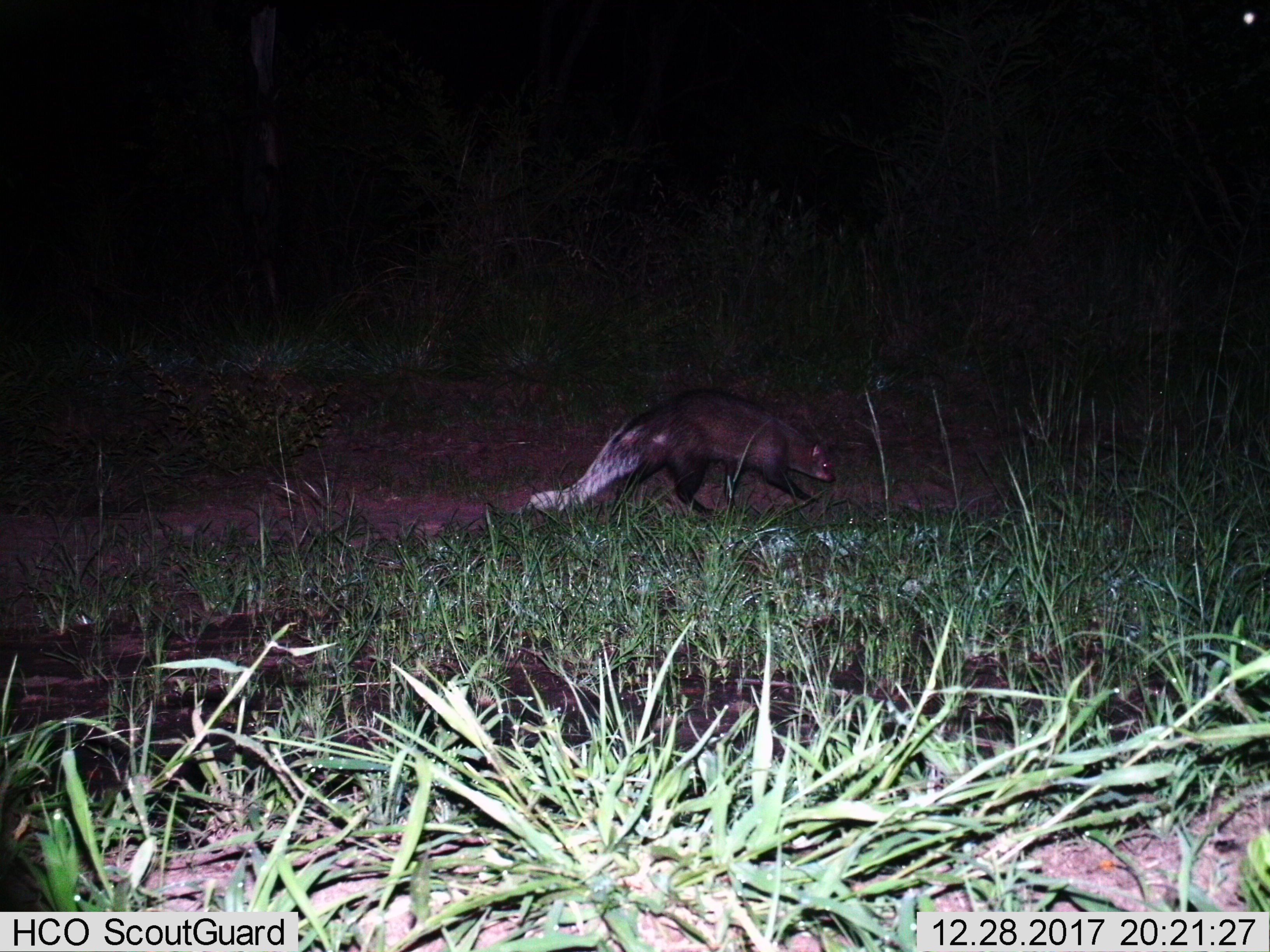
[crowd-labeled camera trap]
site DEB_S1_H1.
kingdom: Animalia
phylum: Chordata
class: Mammalia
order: Carnivora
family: Herpestidae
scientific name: Herpestidae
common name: mongoose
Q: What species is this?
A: Mongoose (Herpestidae).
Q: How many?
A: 1.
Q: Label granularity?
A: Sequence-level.